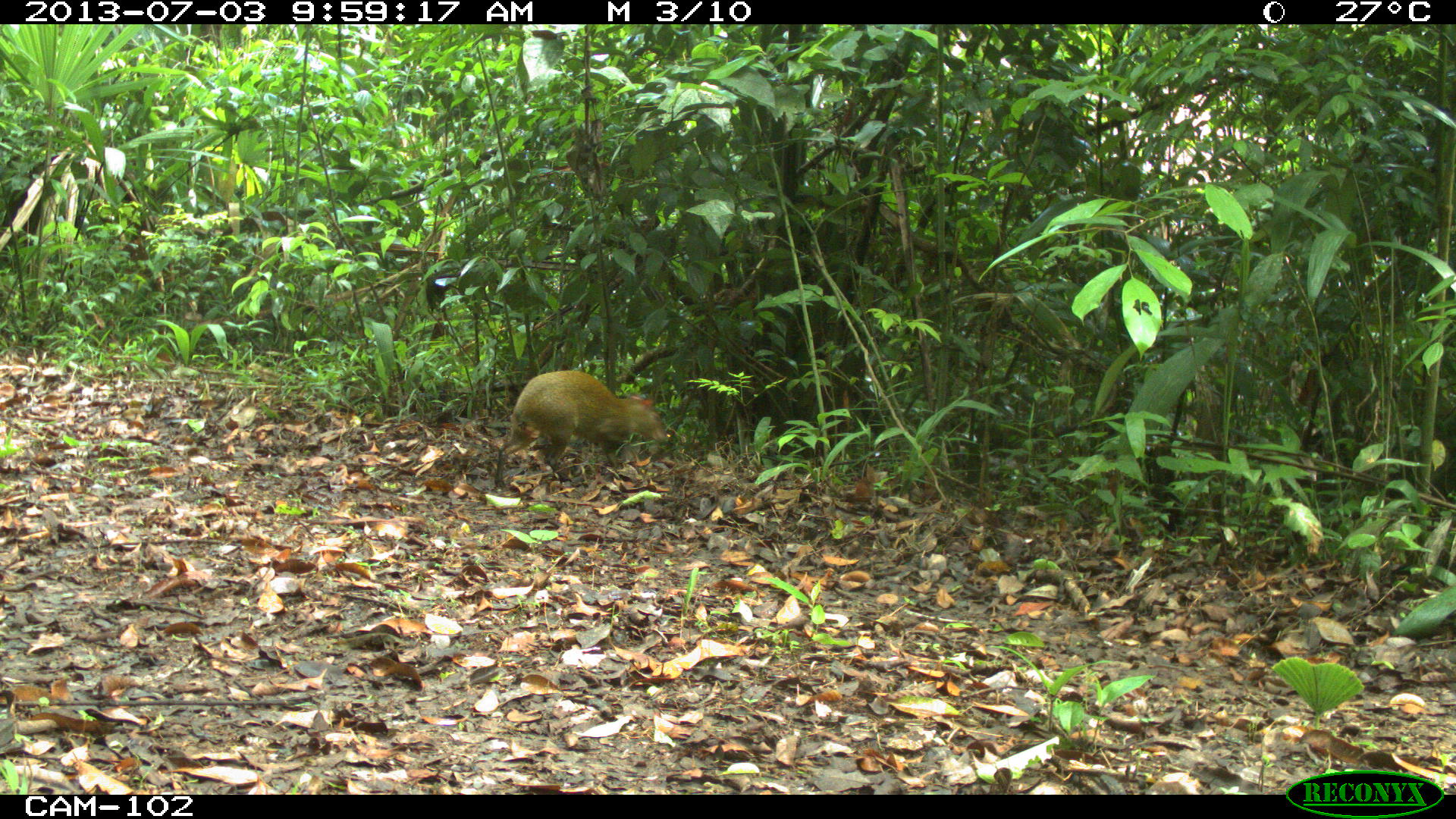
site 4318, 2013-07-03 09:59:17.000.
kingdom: Animalia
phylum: Chordata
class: Mammalia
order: Rodentia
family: Dasyproctidae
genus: Dasyprocta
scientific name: Dasyprocta punctata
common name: central american agouti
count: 1